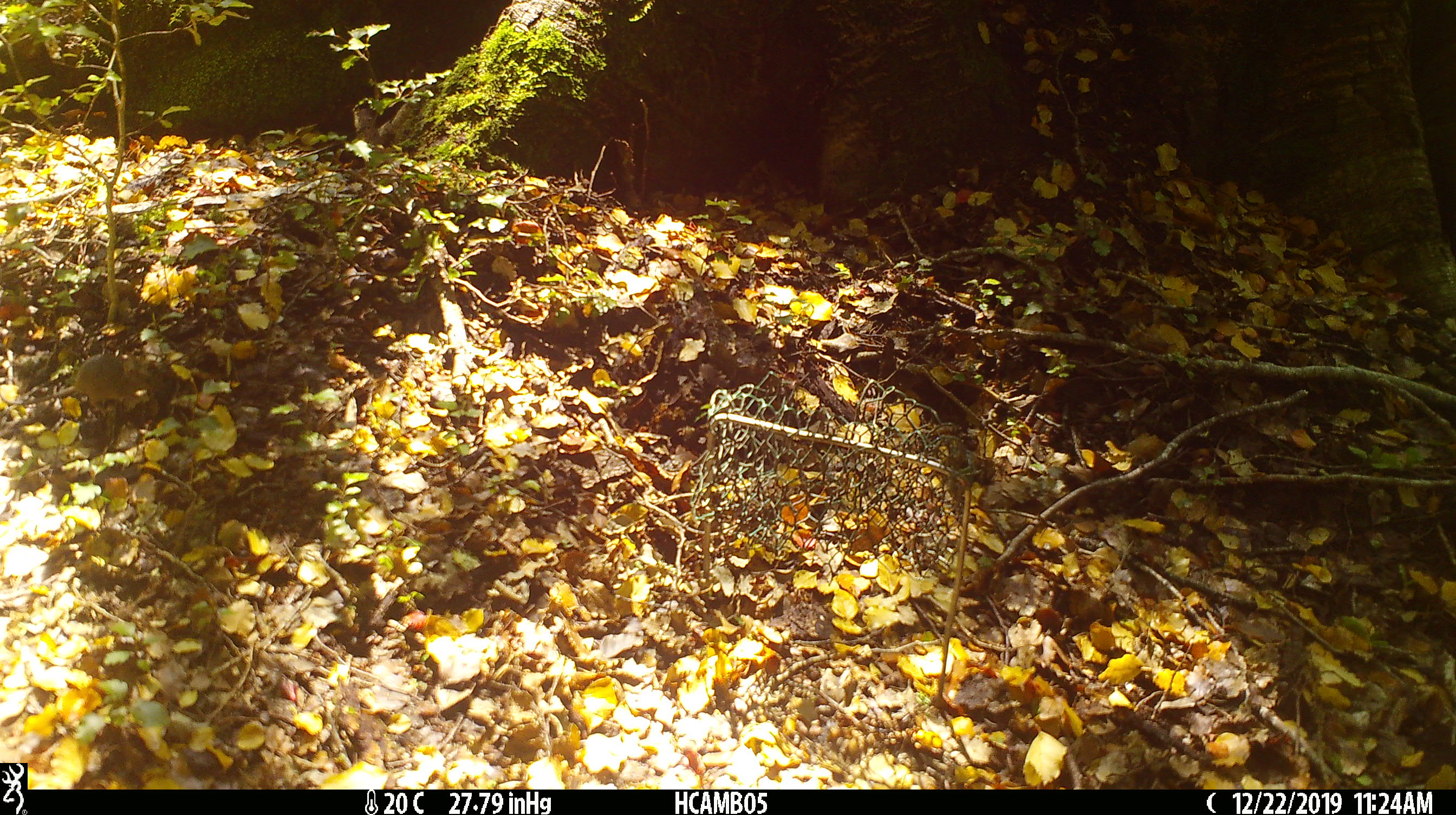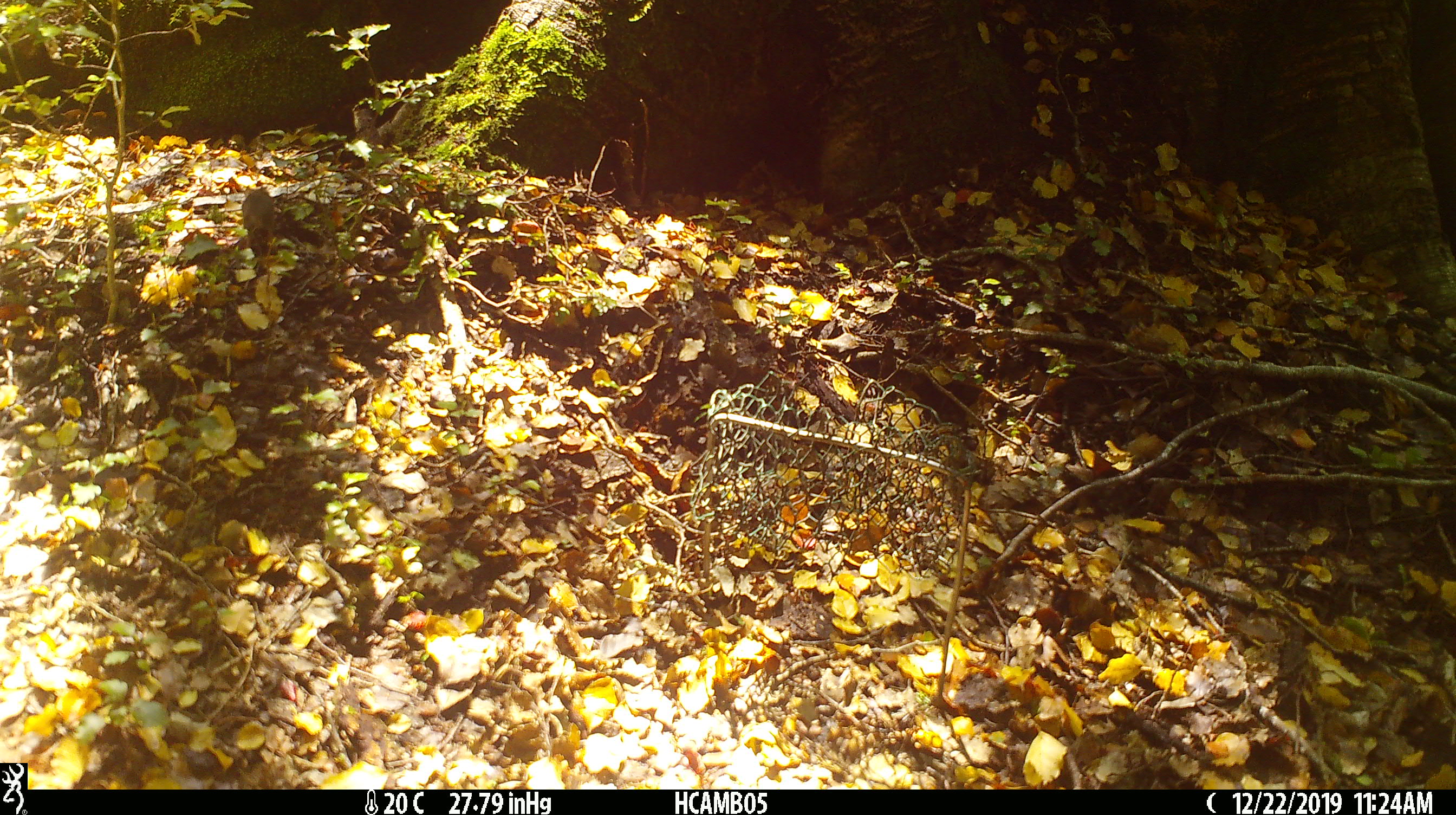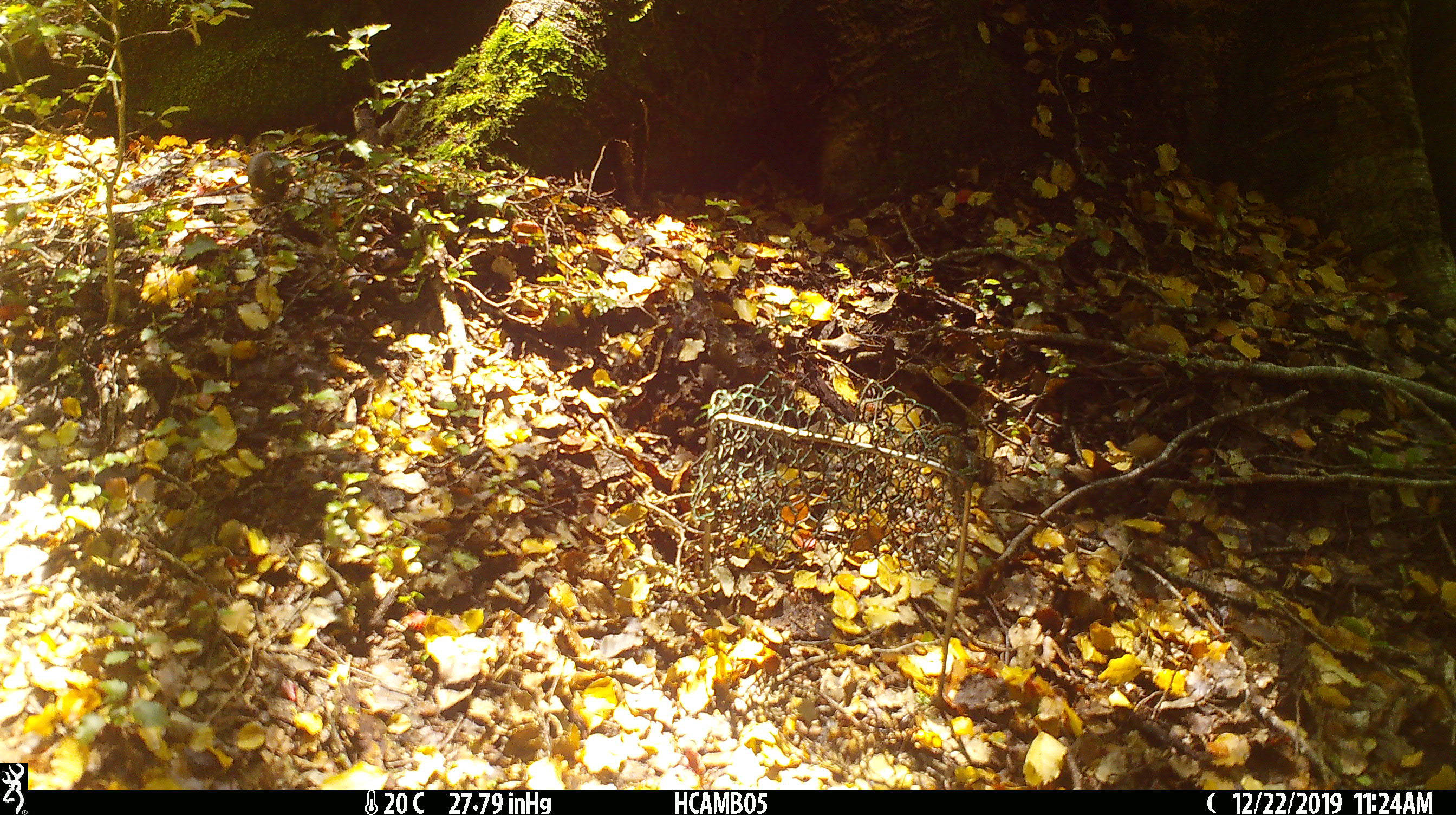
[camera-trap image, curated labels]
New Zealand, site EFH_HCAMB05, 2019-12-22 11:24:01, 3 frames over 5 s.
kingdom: Animalia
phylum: Chordata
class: Mammalia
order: Rodentia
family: Muridae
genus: Mus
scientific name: Mus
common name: mouse